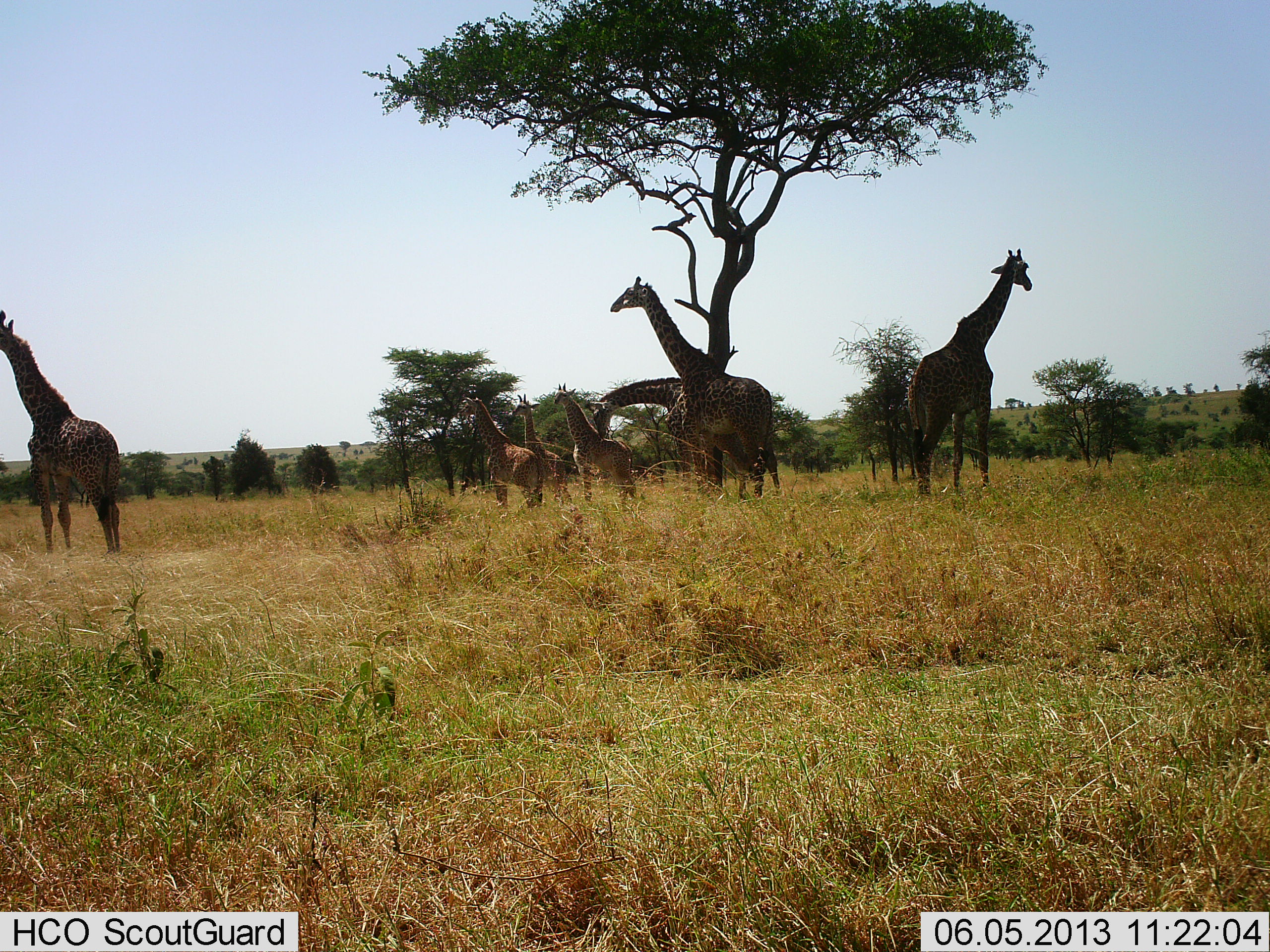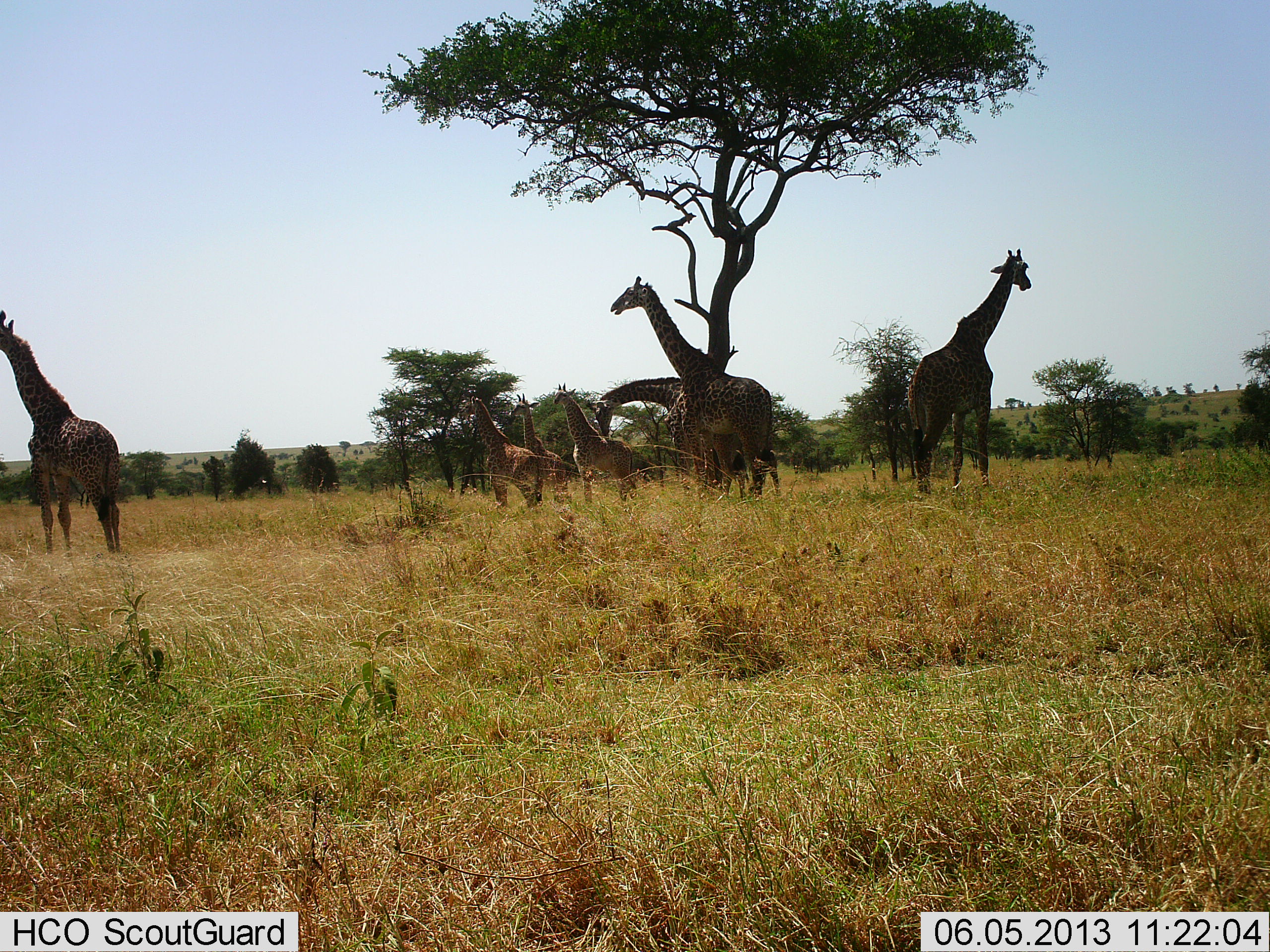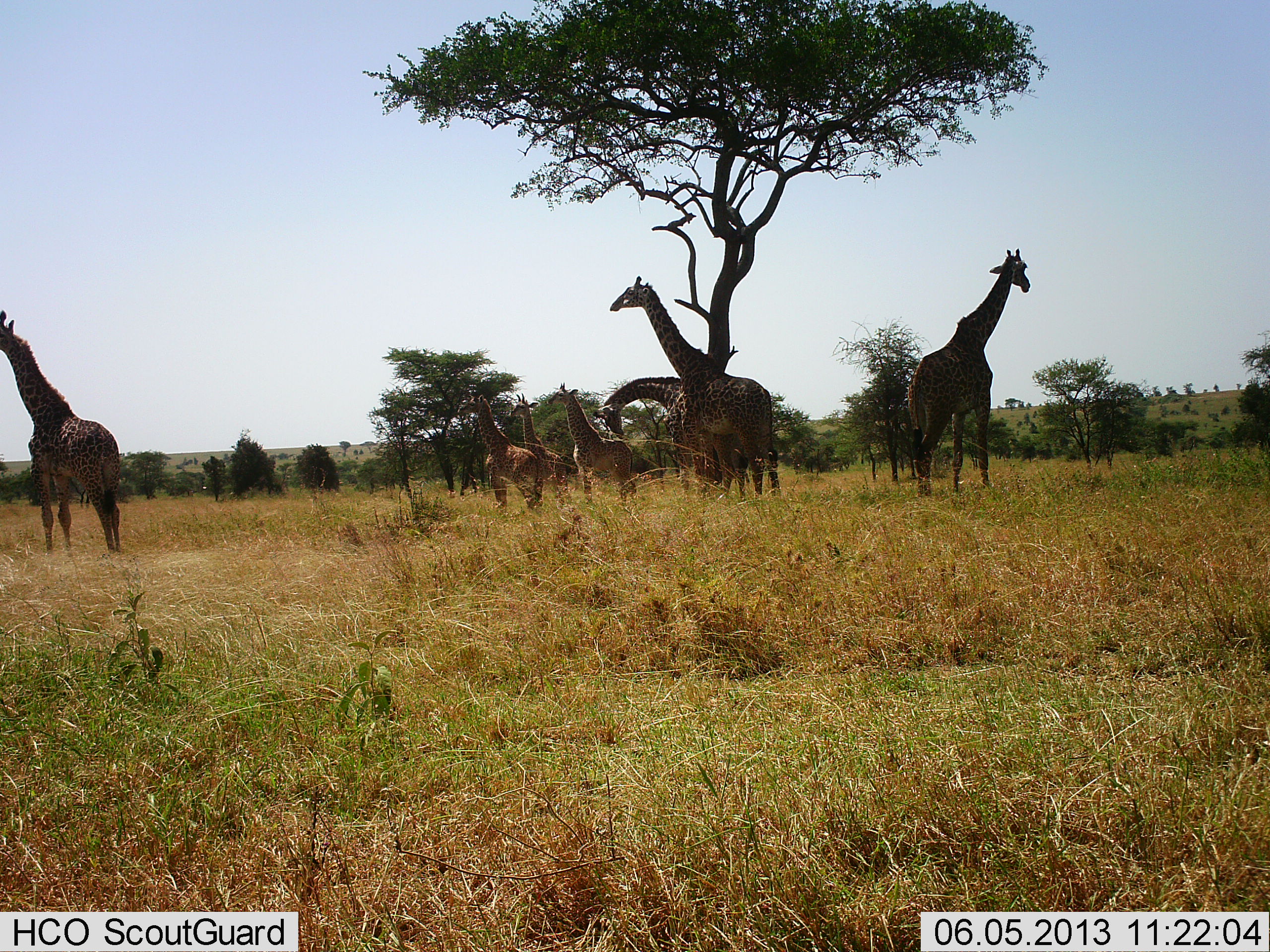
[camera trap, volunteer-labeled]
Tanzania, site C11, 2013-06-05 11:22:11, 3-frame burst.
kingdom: Animalia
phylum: Chordata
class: Mammalia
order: Artiodactyla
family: Giraffidae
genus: Giraffa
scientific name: Giraffa camelopardalis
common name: giraffe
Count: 7.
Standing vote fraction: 85%.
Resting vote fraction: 7%.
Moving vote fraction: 4%.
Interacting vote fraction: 22%.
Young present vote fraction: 33%.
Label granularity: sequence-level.